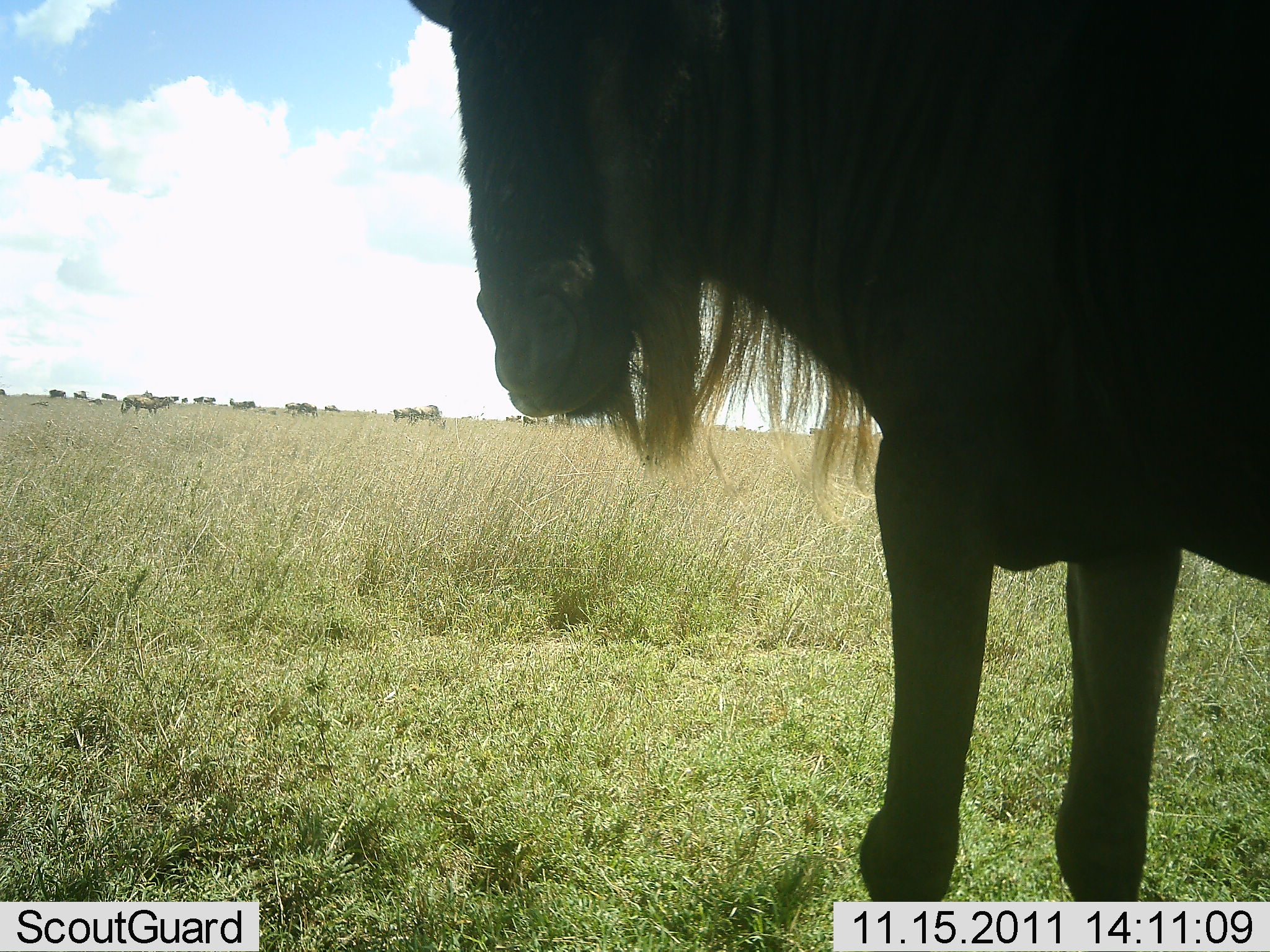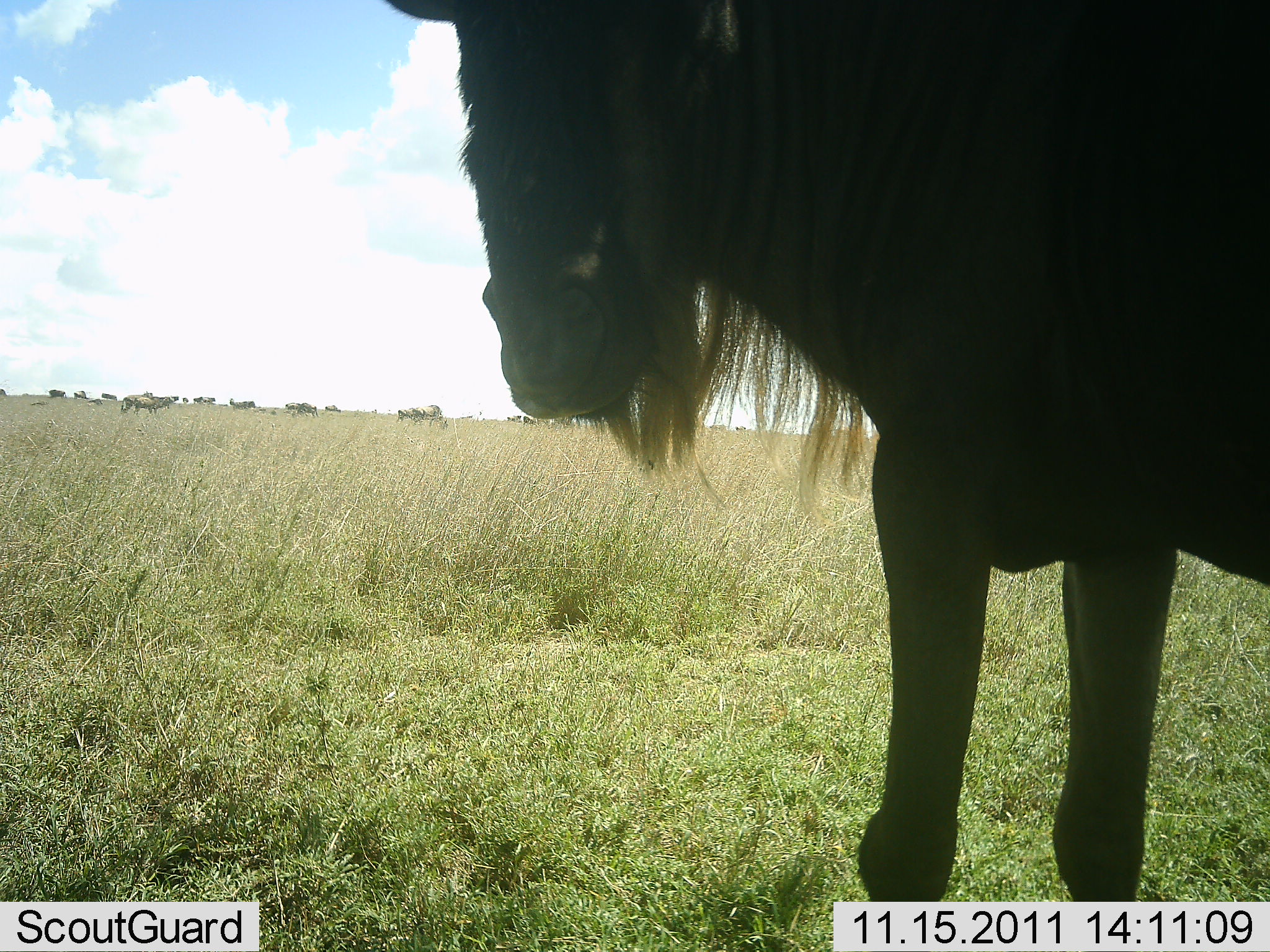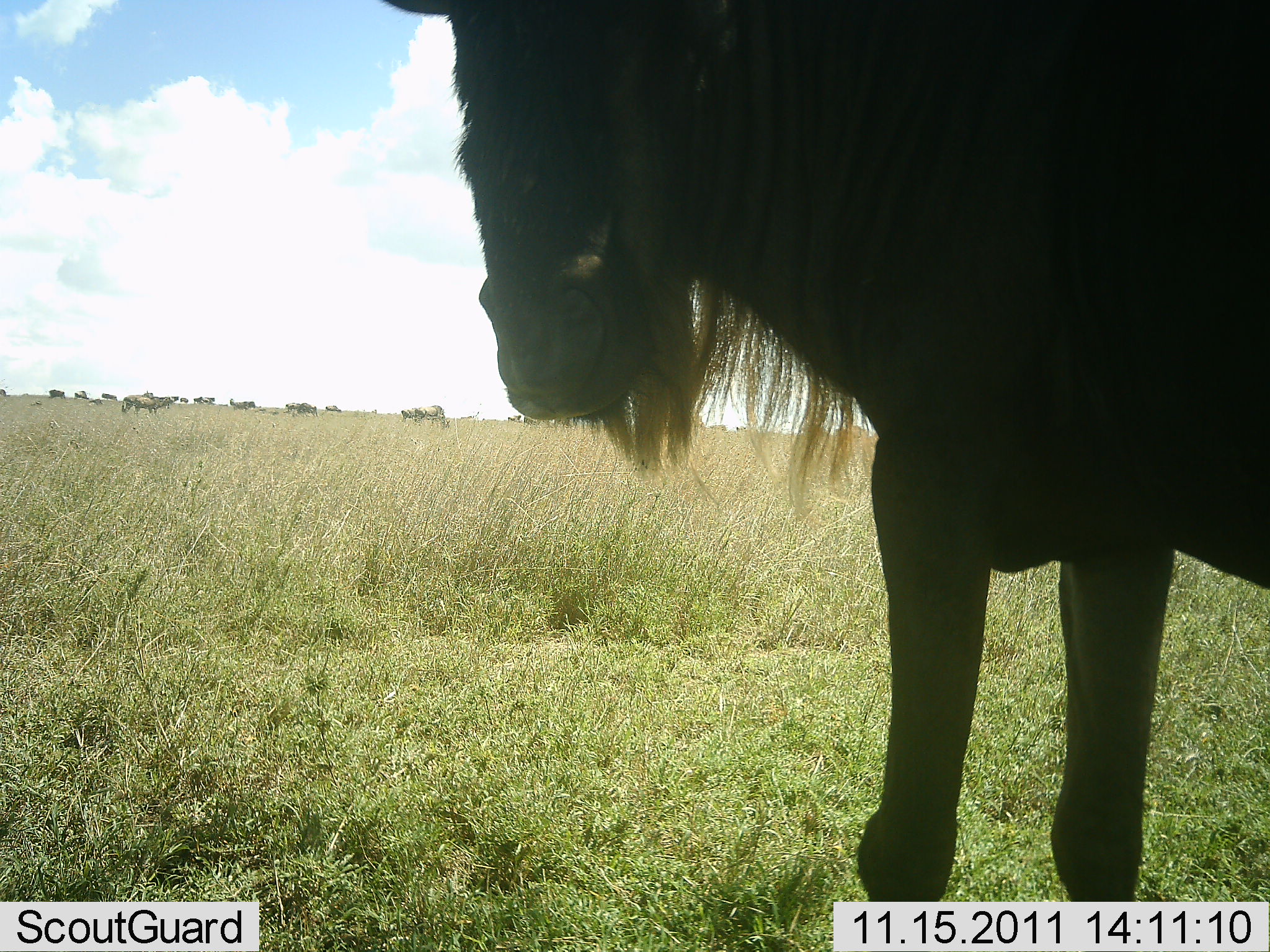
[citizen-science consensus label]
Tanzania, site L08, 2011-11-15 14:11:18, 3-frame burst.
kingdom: Animalia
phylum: Chordata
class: Mammalia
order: Artiodactyla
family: Bovidae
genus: Connochaetes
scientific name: Connochaetes taurinus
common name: blue wildebeest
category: wildebeest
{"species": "wildebeest (blue wildebeest) (Connochaetes taurinus)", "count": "1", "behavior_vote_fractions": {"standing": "100%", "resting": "0%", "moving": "8%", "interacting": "0%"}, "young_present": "0%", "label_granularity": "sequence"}